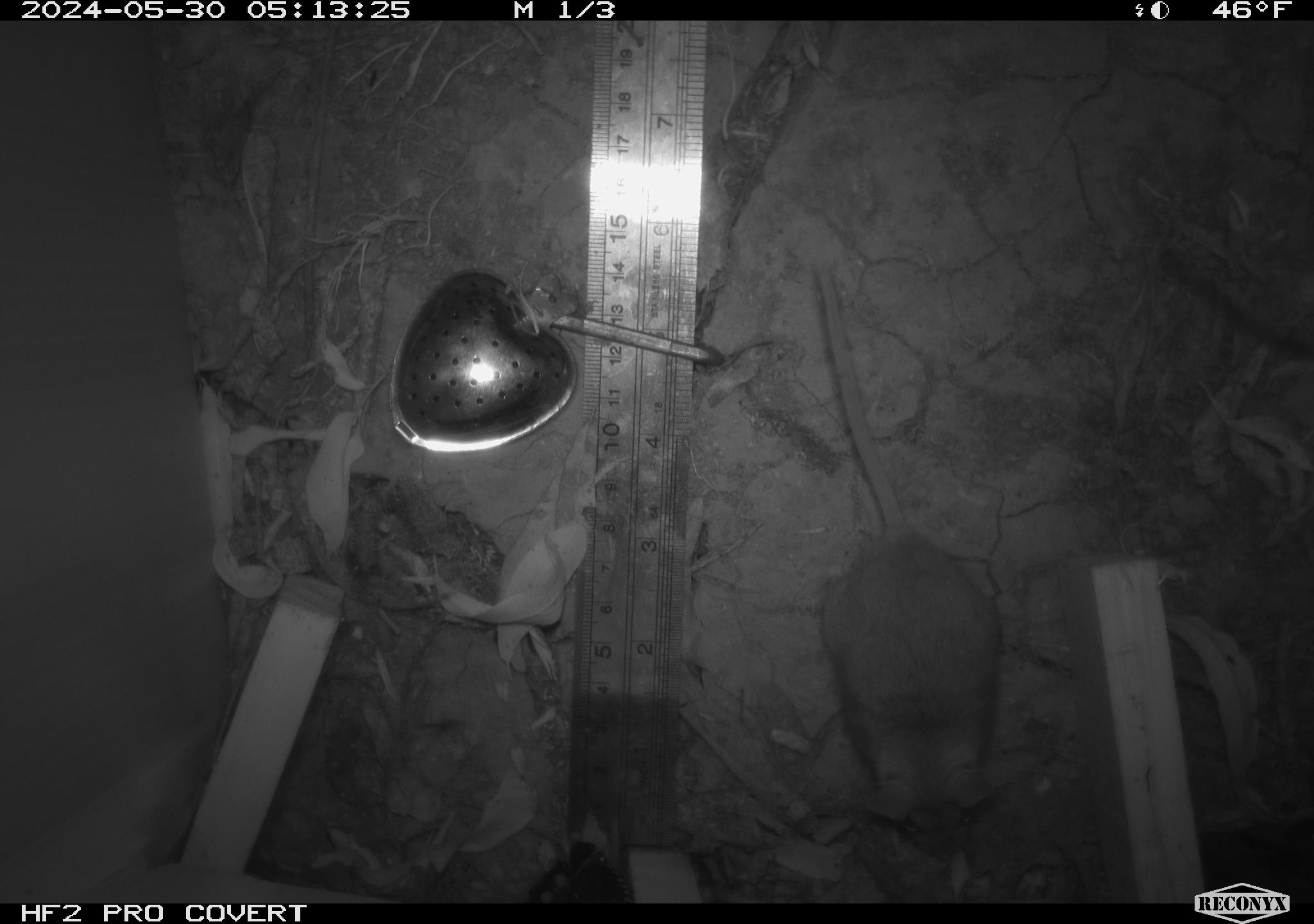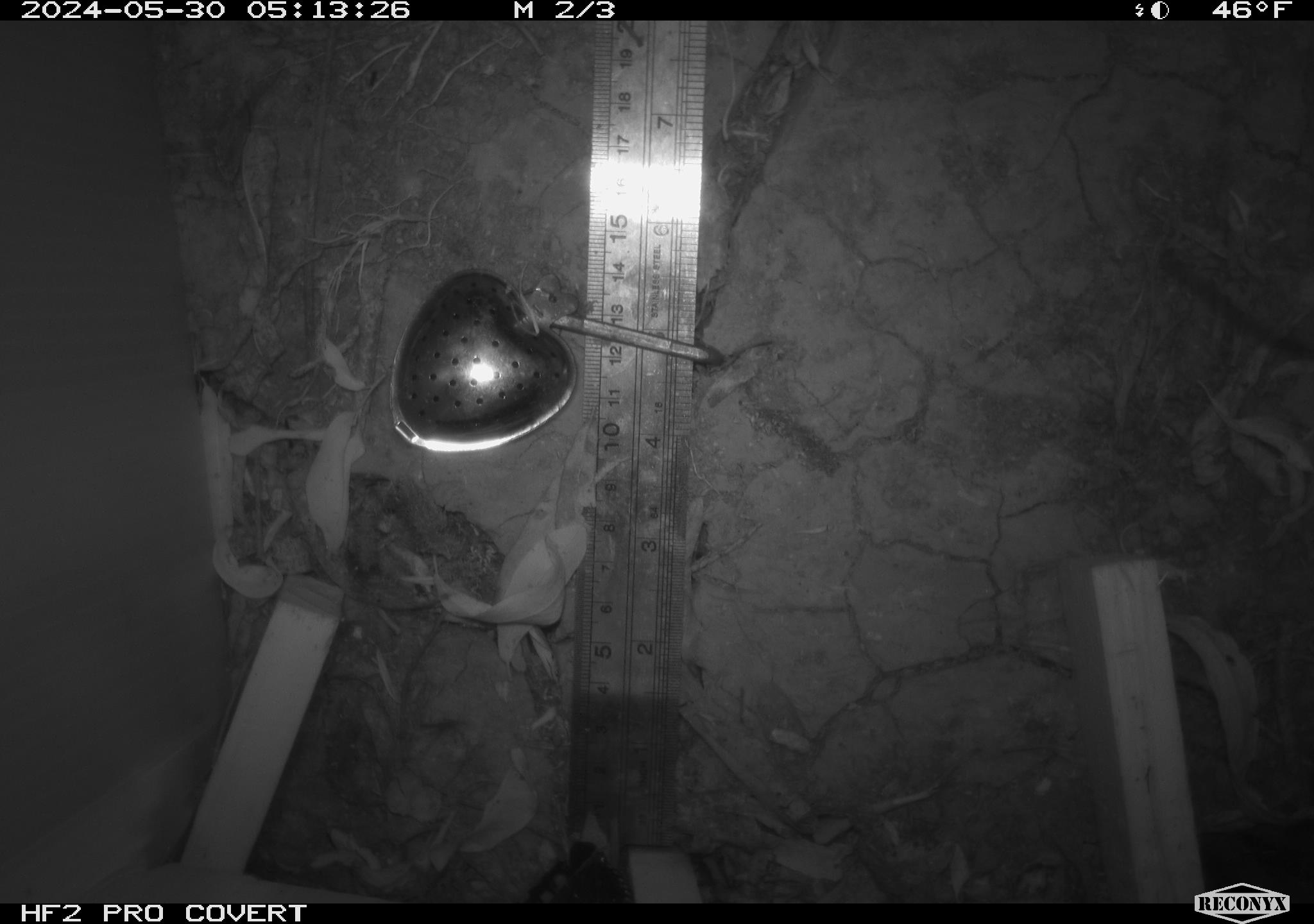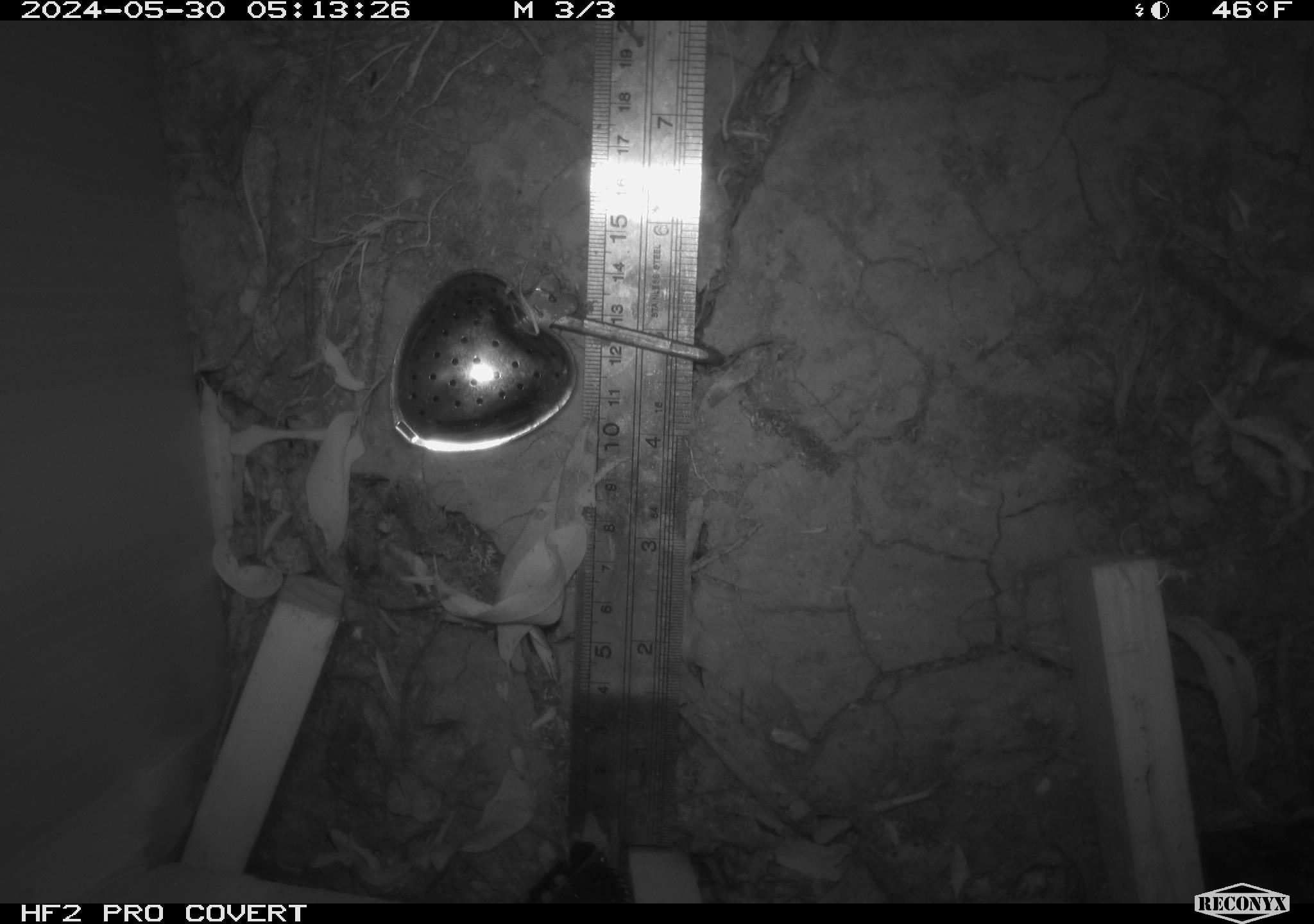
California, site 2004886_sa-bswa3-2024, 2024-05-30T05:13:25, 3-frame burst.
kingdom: Animalia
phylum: Chordata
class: Mammalia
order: Rodentia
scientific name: Rodentia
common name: mouse species